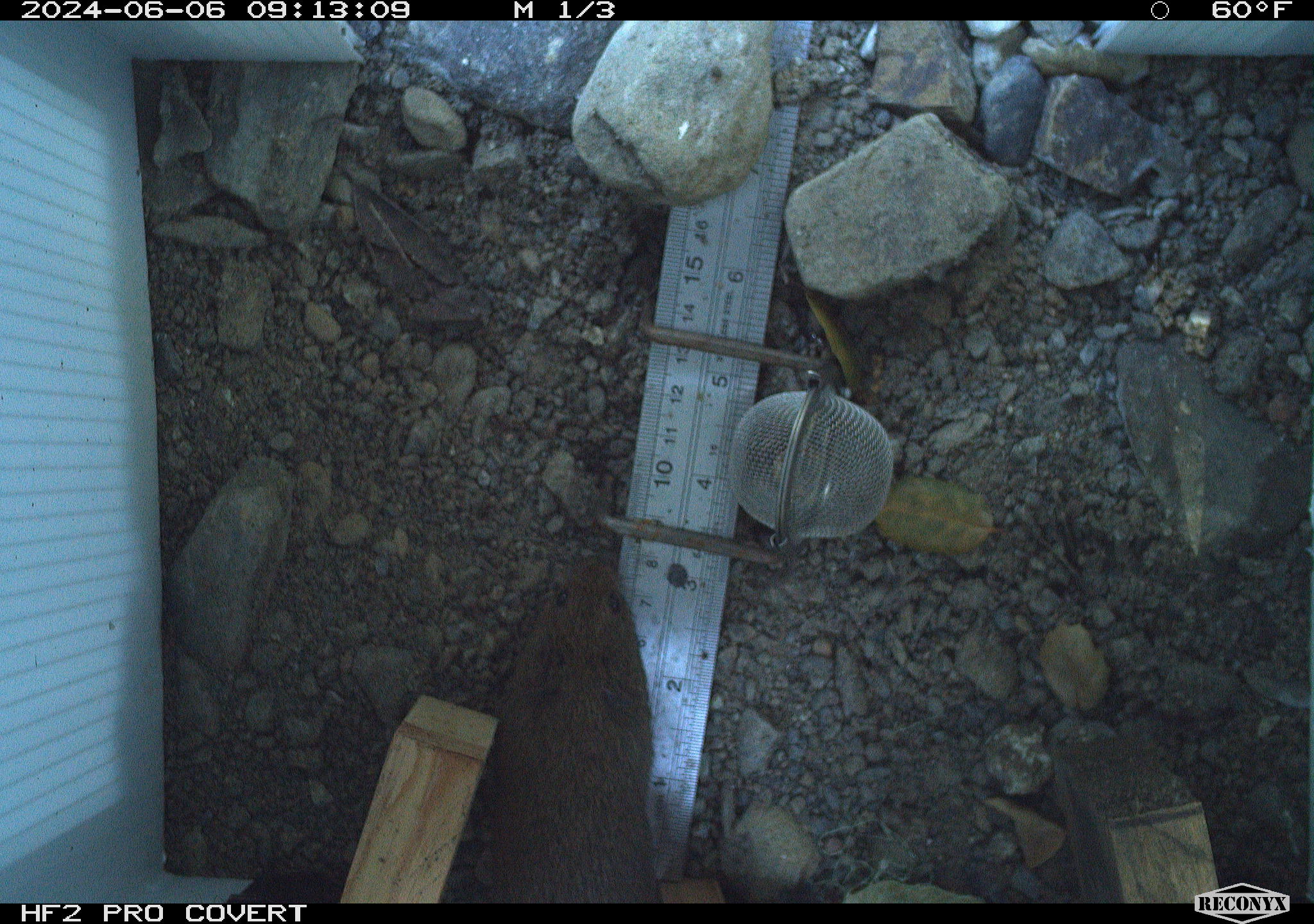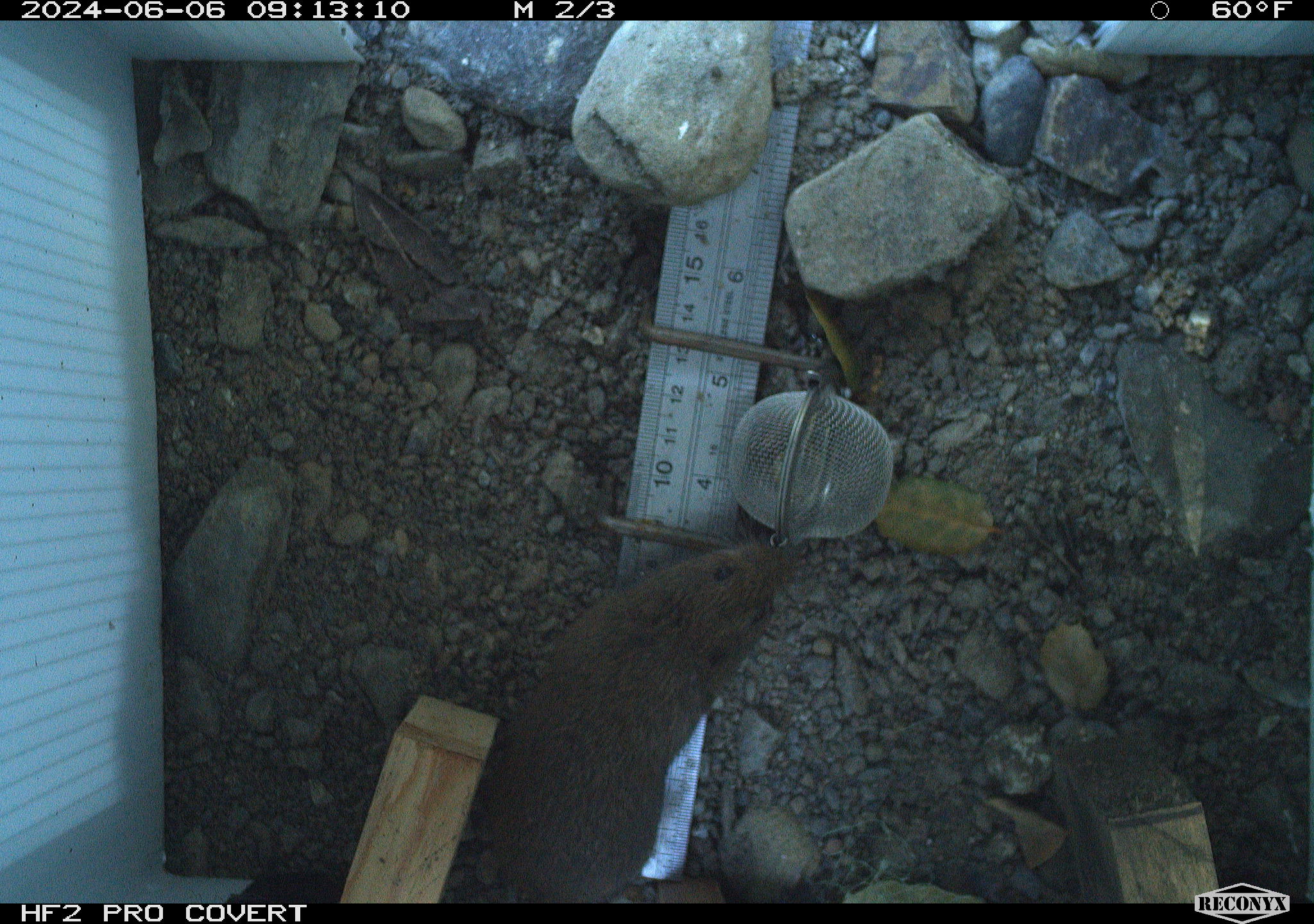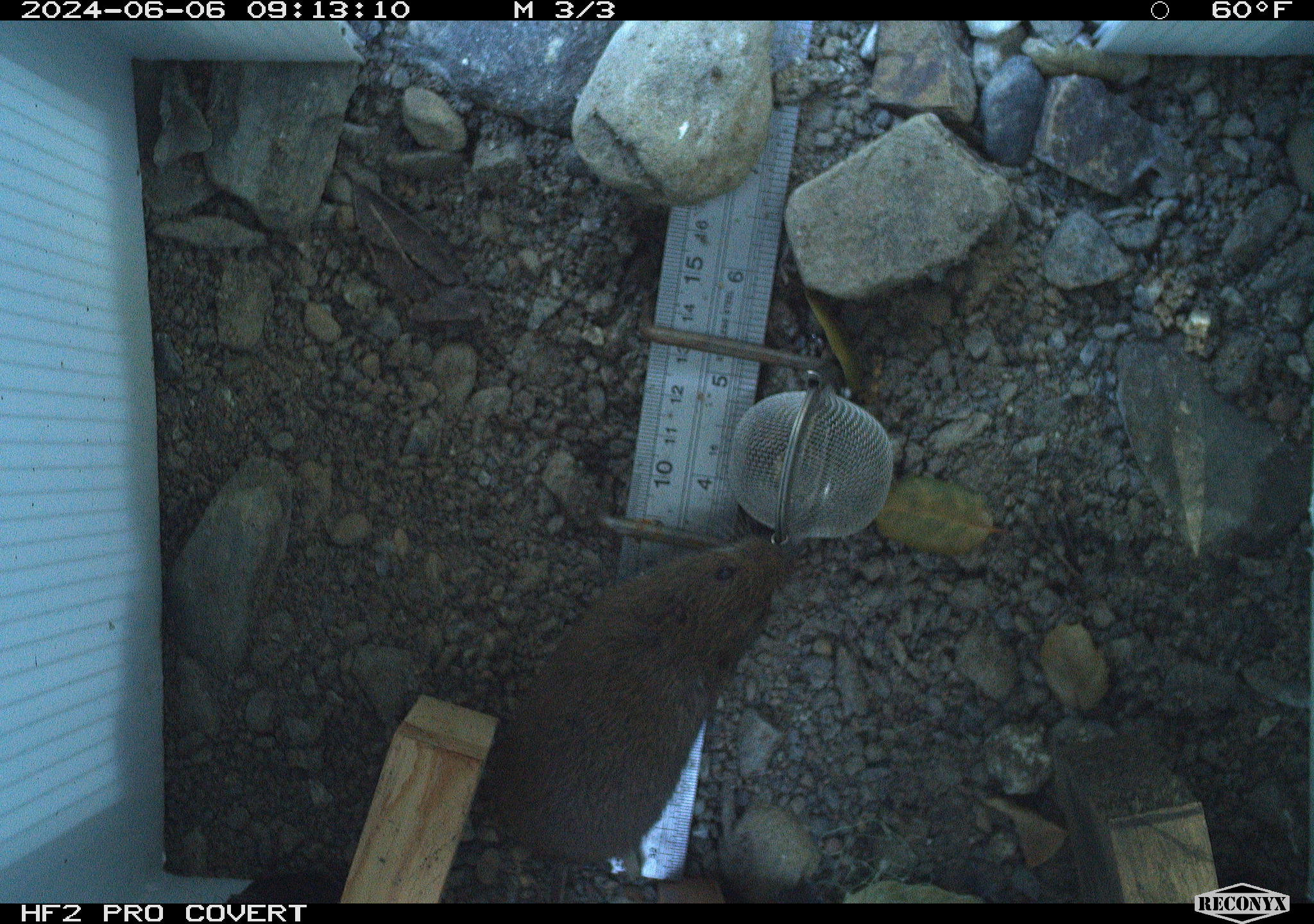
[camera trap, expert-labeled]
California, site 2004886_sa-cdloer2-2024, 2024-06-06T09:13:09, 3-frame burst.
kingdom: Animalia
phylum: Chordata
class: Mammalia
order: Rodentia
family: Cricetidae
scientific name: Arvicolinae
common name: voles, lemmings, and muskrats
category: arvicolinae subfamily